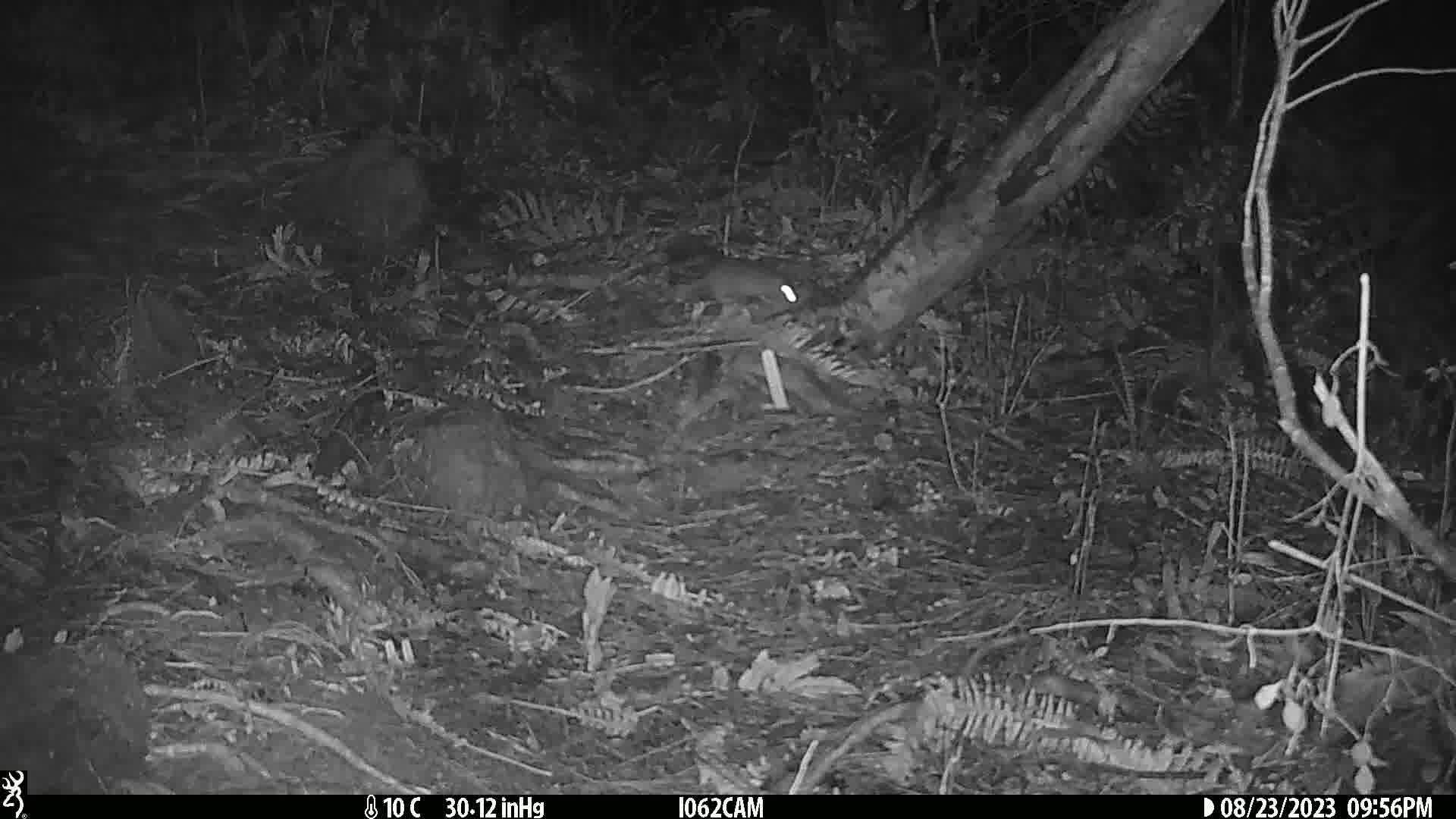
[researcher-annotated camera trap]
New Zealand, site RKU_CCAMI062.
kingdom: Animalia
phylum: Chordata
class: Mammalia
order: Rodentia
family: Muridae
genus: Rattus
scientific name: Rattus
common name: rat